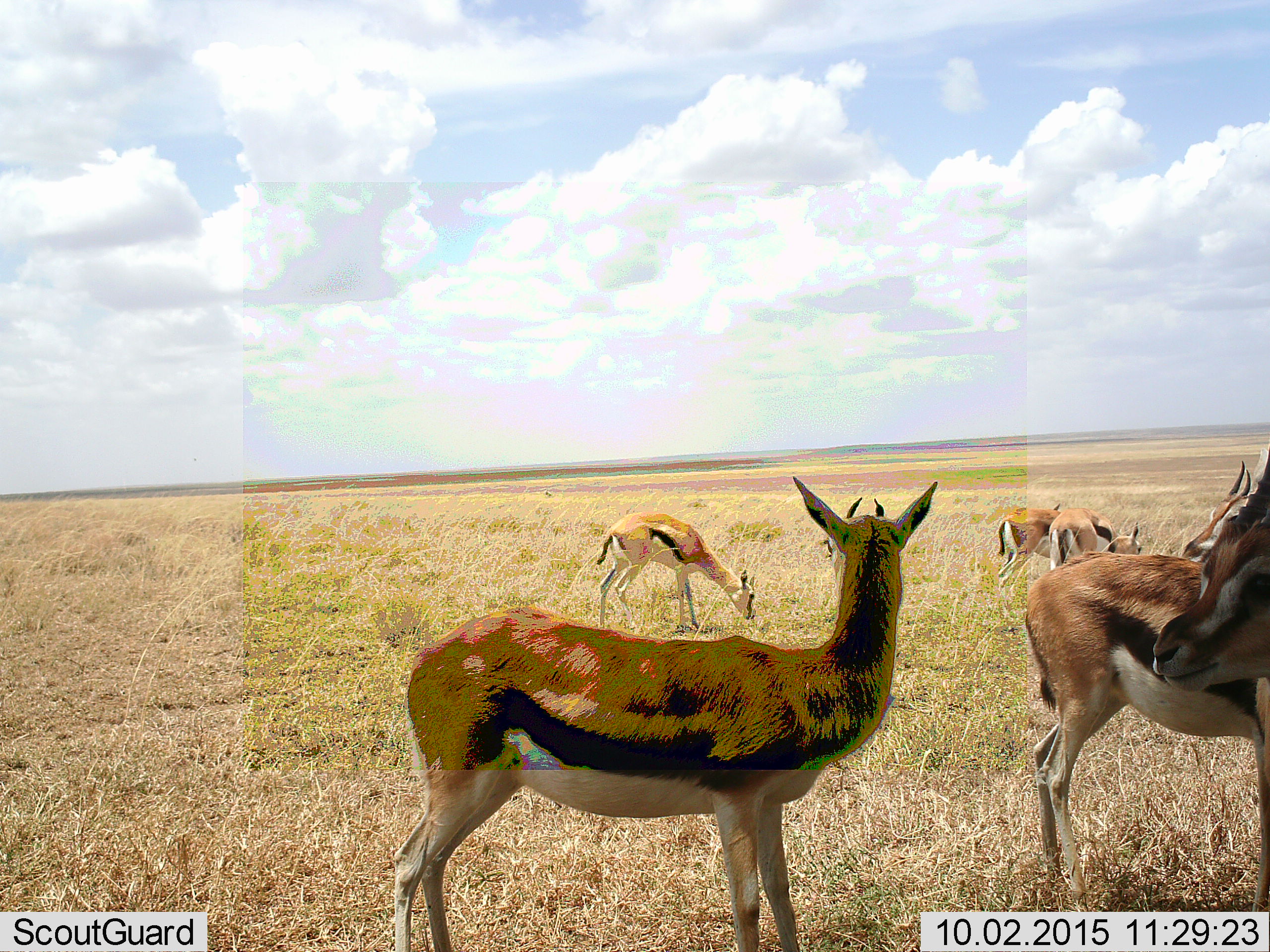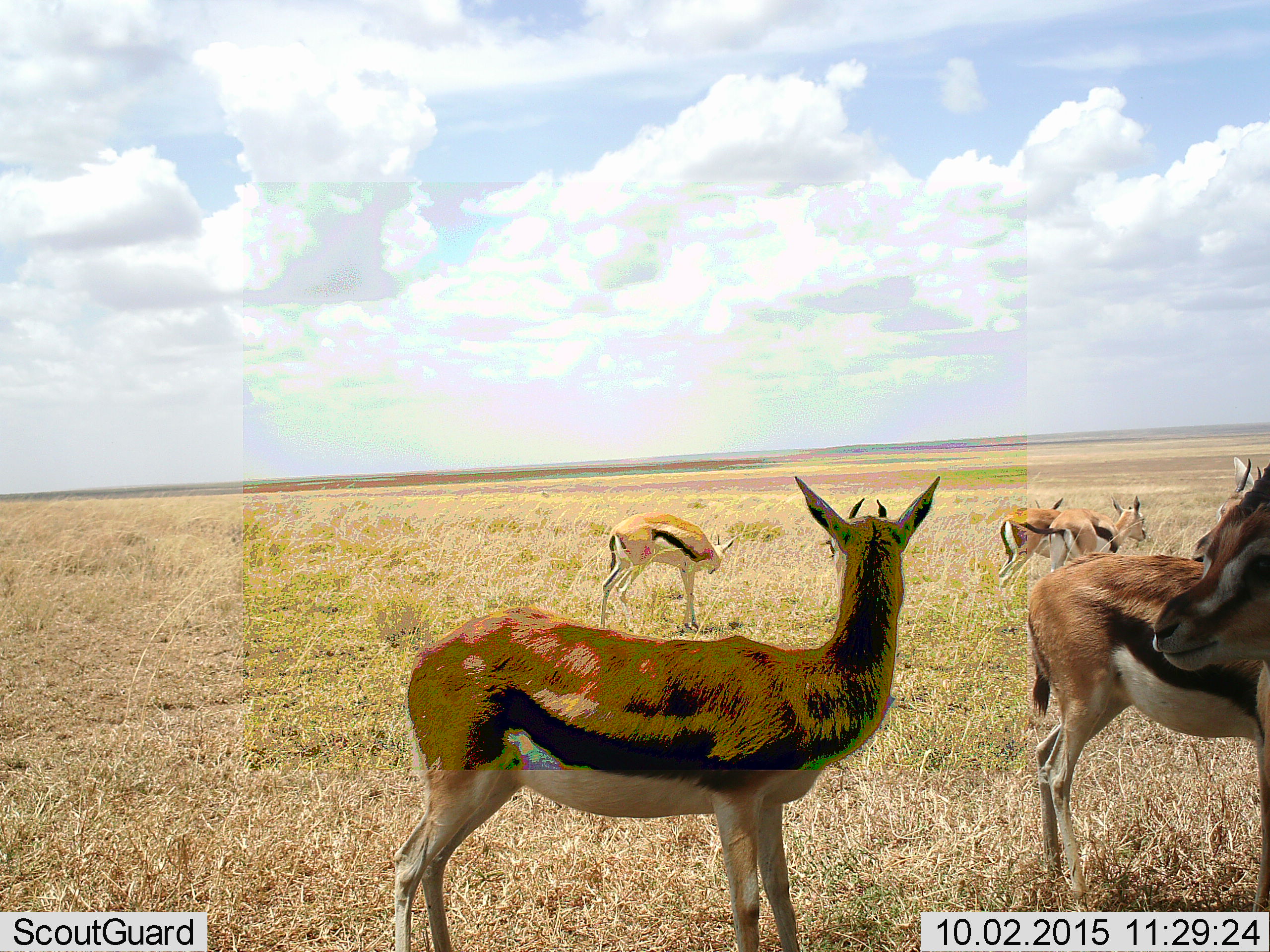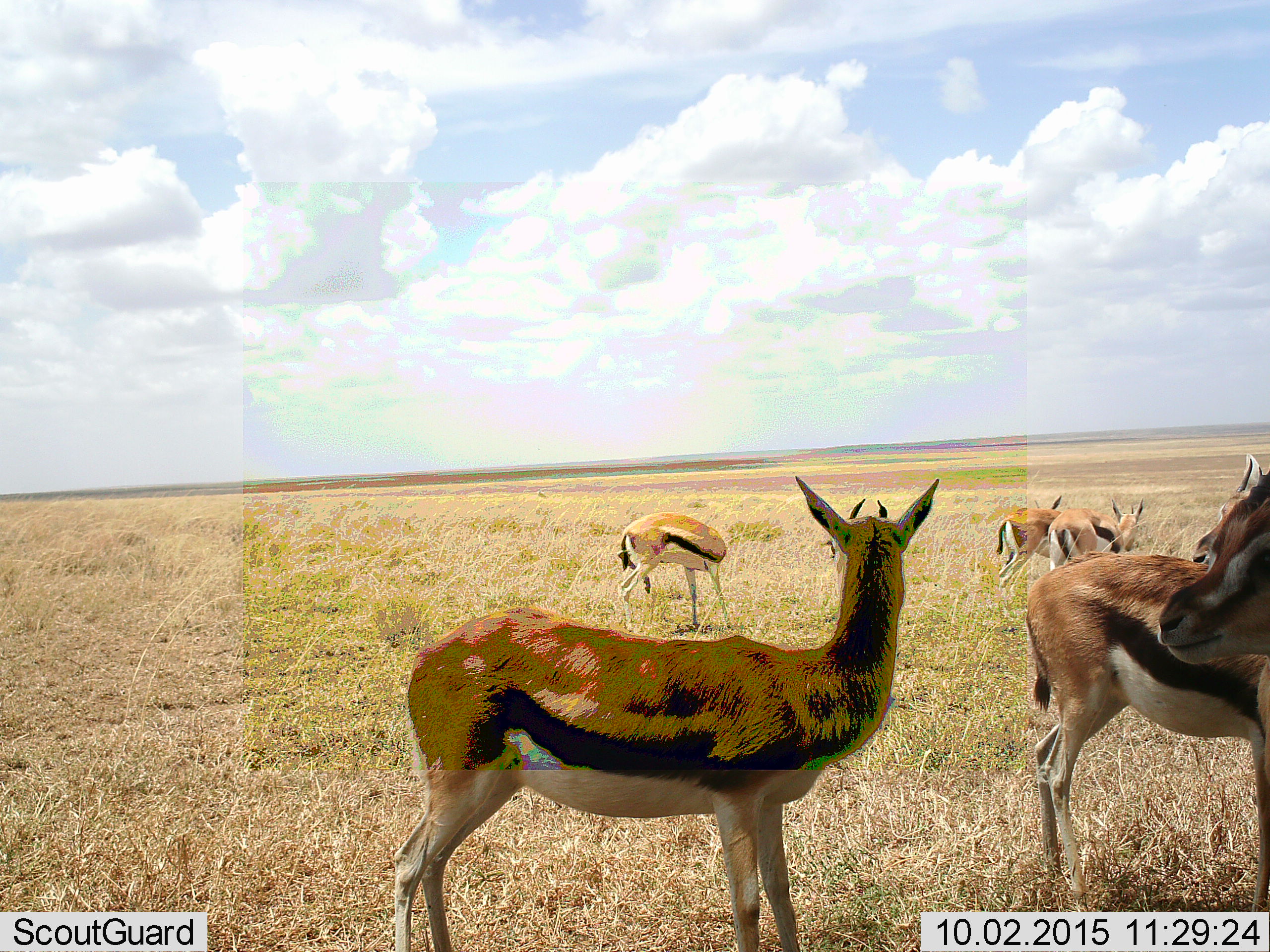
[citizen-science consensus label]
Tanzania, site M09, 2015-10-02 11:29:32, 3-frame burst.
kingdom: Animalia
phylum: Chordata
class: Mammalia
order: Artiodactyla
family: Bovidae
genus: Eudorcas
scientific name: Eudorcas thomsonii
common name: thomson's gazelle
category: gazellethomsons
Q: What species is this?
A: Gazellethomsons (thomson's gazelle) (Eudorcas thomsonii).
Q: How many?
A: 7.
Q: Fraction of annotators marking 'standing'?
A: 100%.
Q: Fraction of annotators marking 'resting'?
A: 0%.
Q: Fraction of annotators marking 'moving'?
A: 10%.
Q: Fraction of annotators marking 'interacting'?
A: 0%.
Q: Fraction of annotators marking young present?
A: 0%.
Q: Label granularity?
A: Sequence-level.